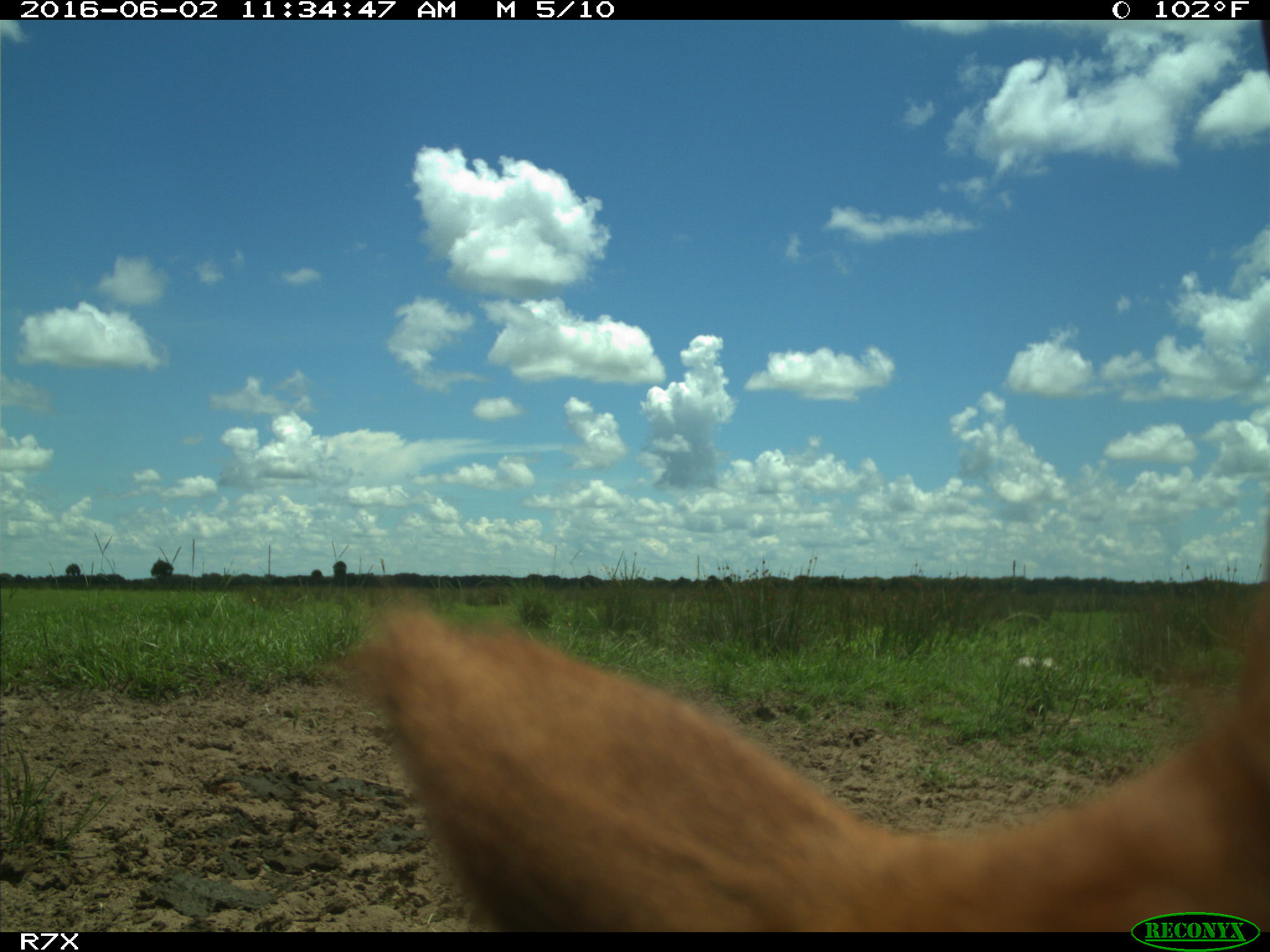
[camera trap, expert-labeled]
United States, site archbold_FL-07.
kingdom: Animalia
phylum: Chordata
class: Mammalia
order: Artiodactyla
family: Bovidae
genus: Bos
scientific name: Bos taurus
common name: domestic cow